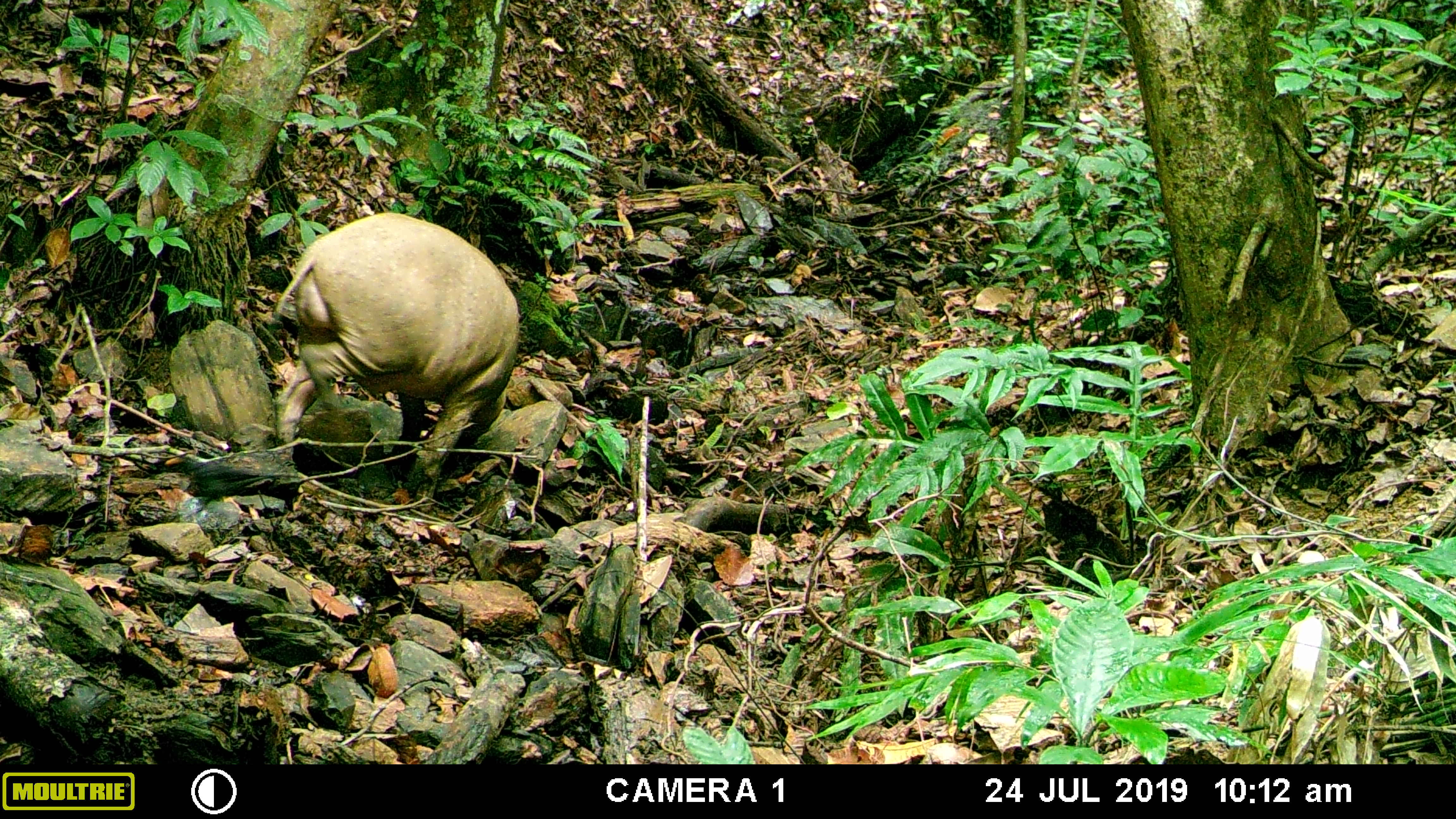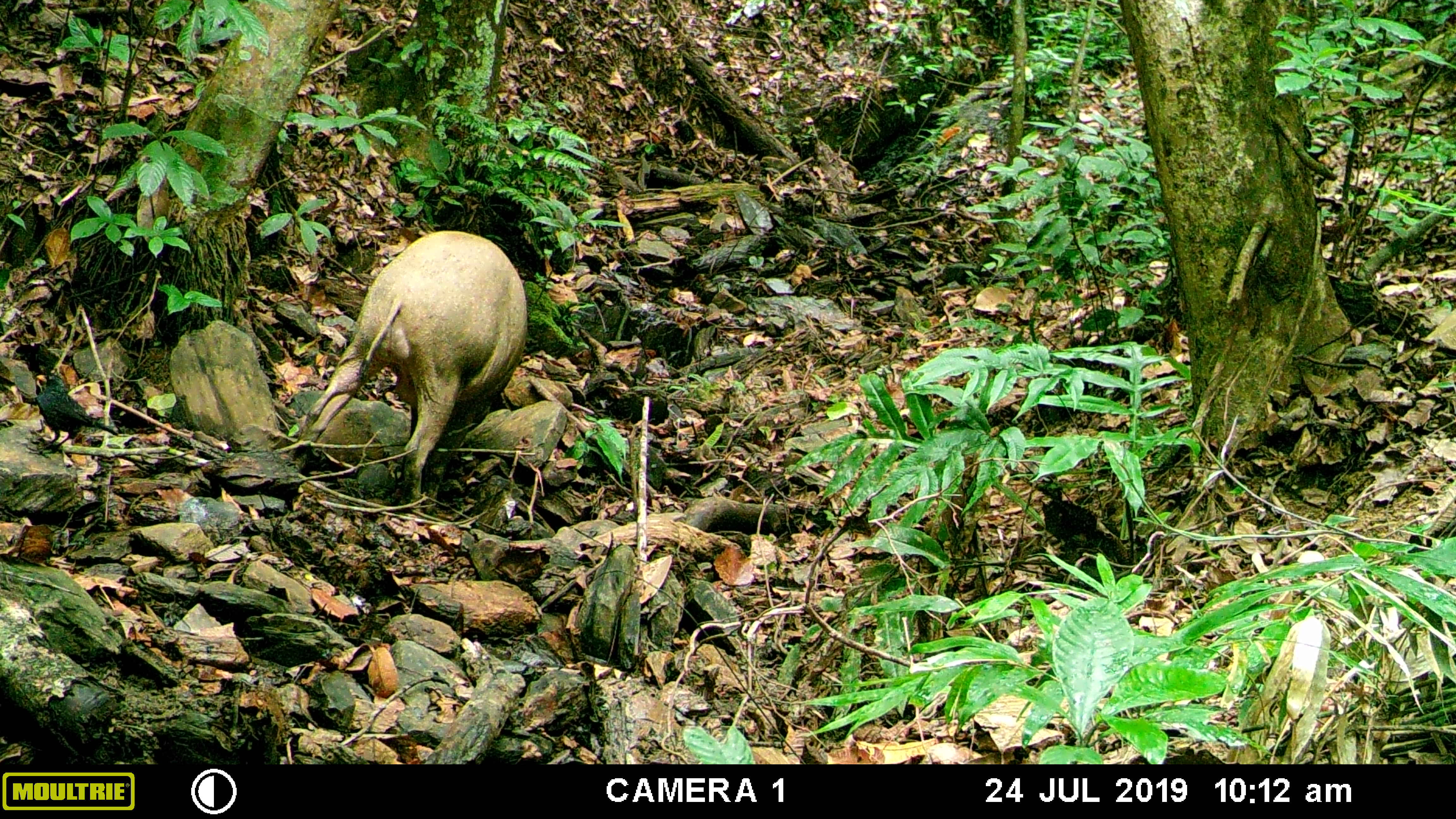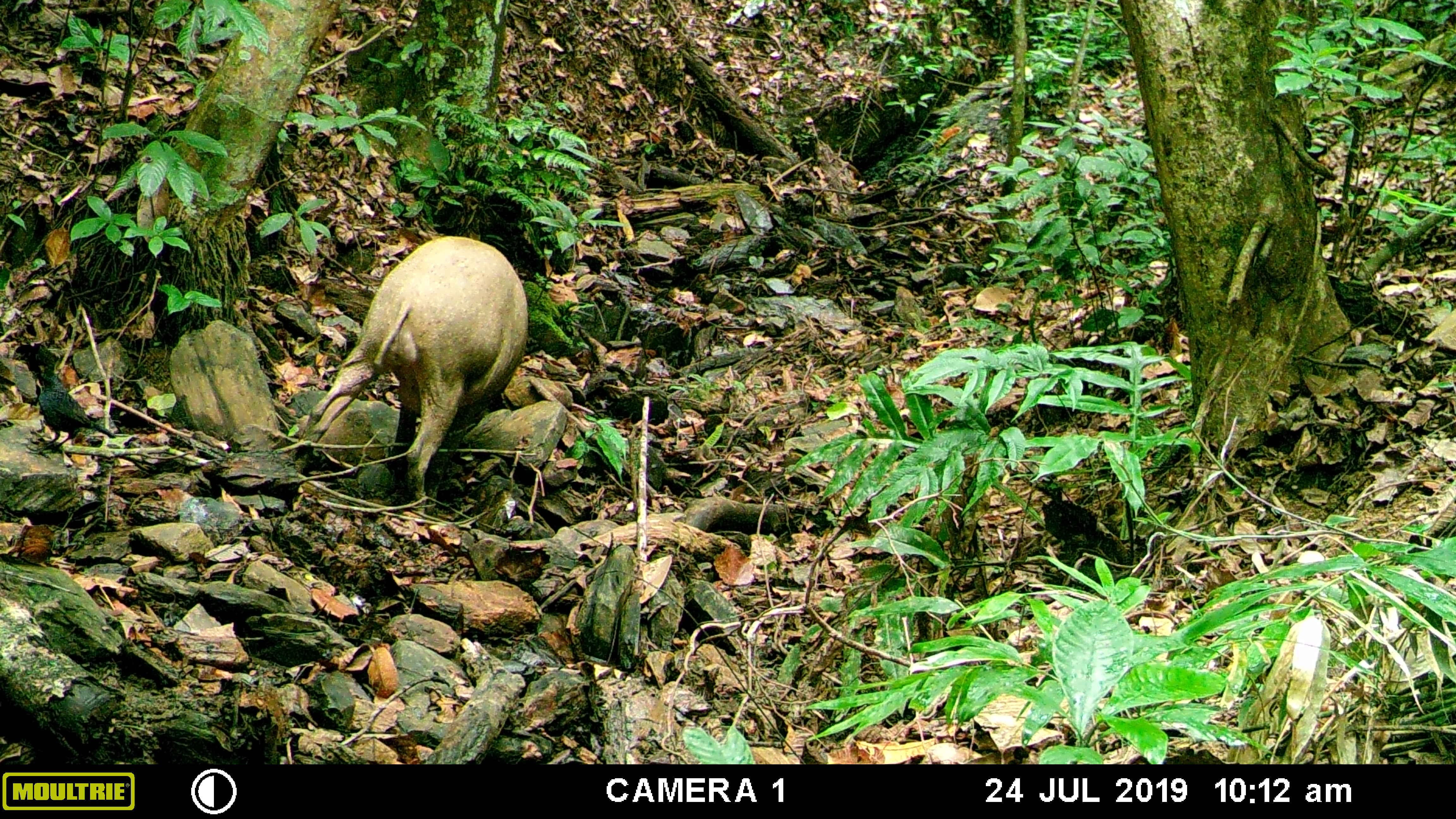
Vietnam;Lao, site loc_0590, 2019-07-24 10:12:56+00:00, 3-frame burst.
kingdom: Animalia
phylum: Chordata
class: Mammalia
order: Artiodactyla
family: Suidae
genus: Sus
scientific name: Sus scrofa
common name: eurasian wild pig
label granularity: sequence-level